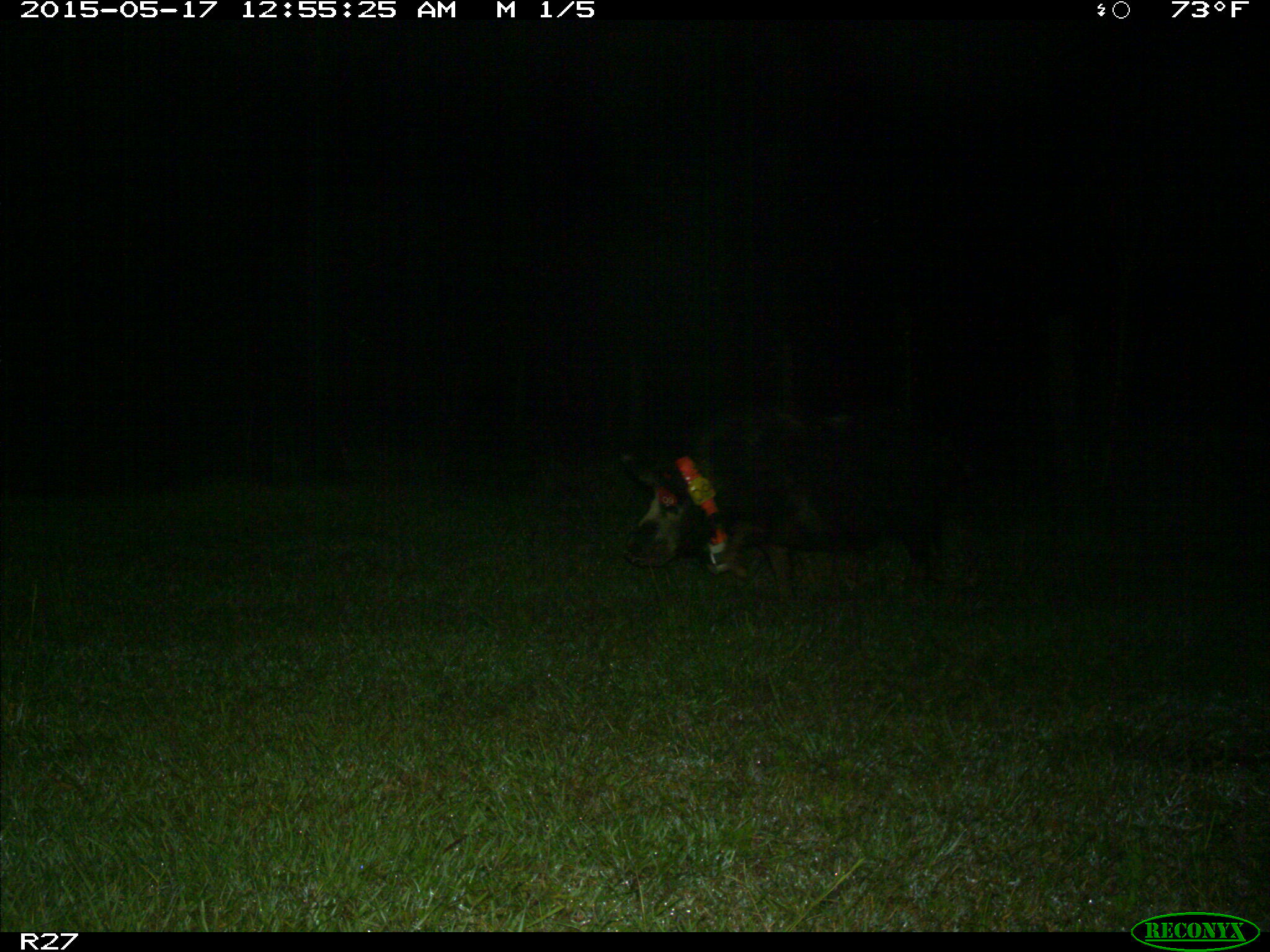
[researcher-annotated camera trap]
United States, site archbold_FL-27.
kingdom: Animalia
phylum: Chordata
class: Mammalia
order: Artiodactyla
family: Suidae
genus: Sus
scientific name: Sus scrofa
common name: wild boar